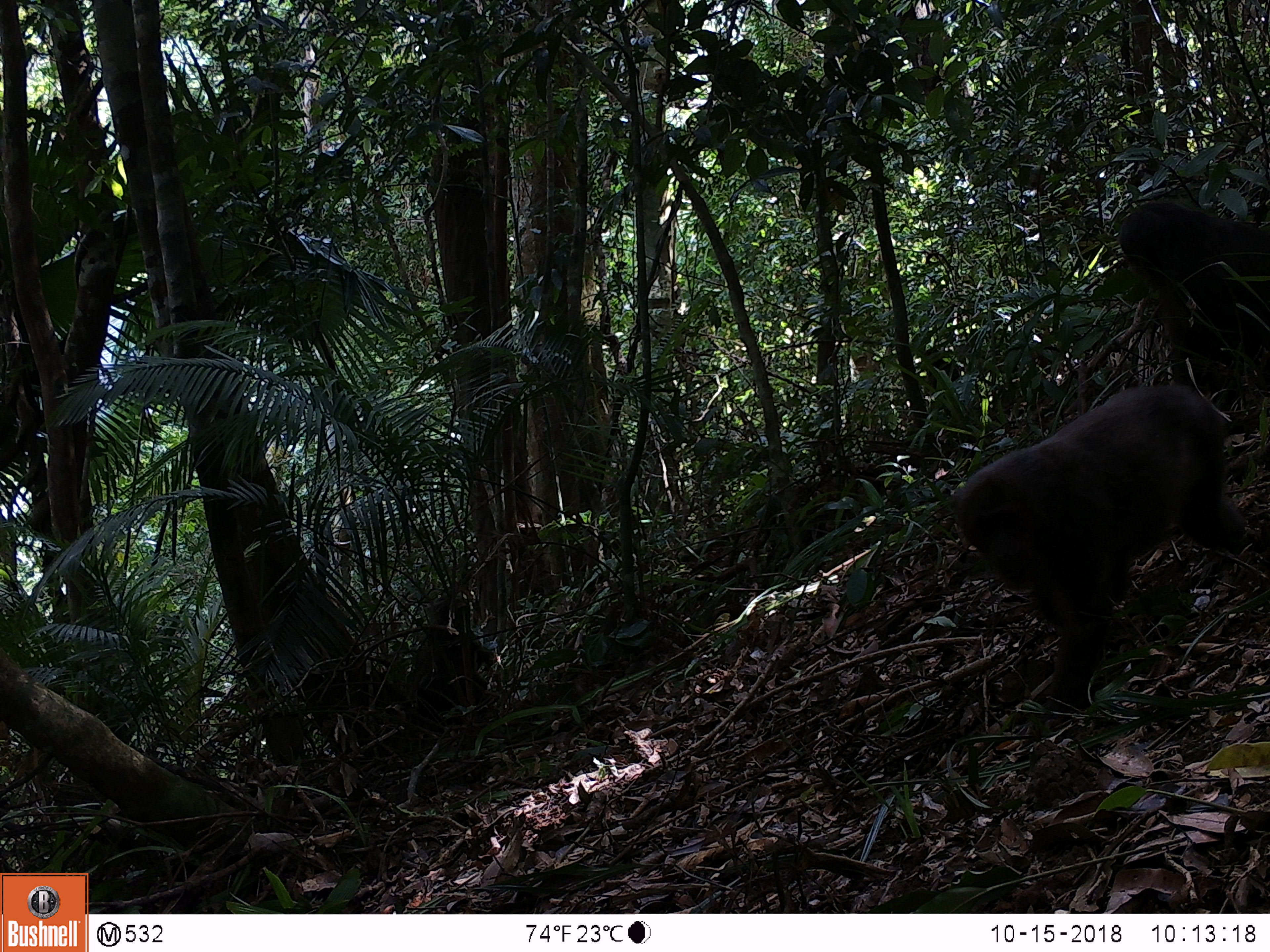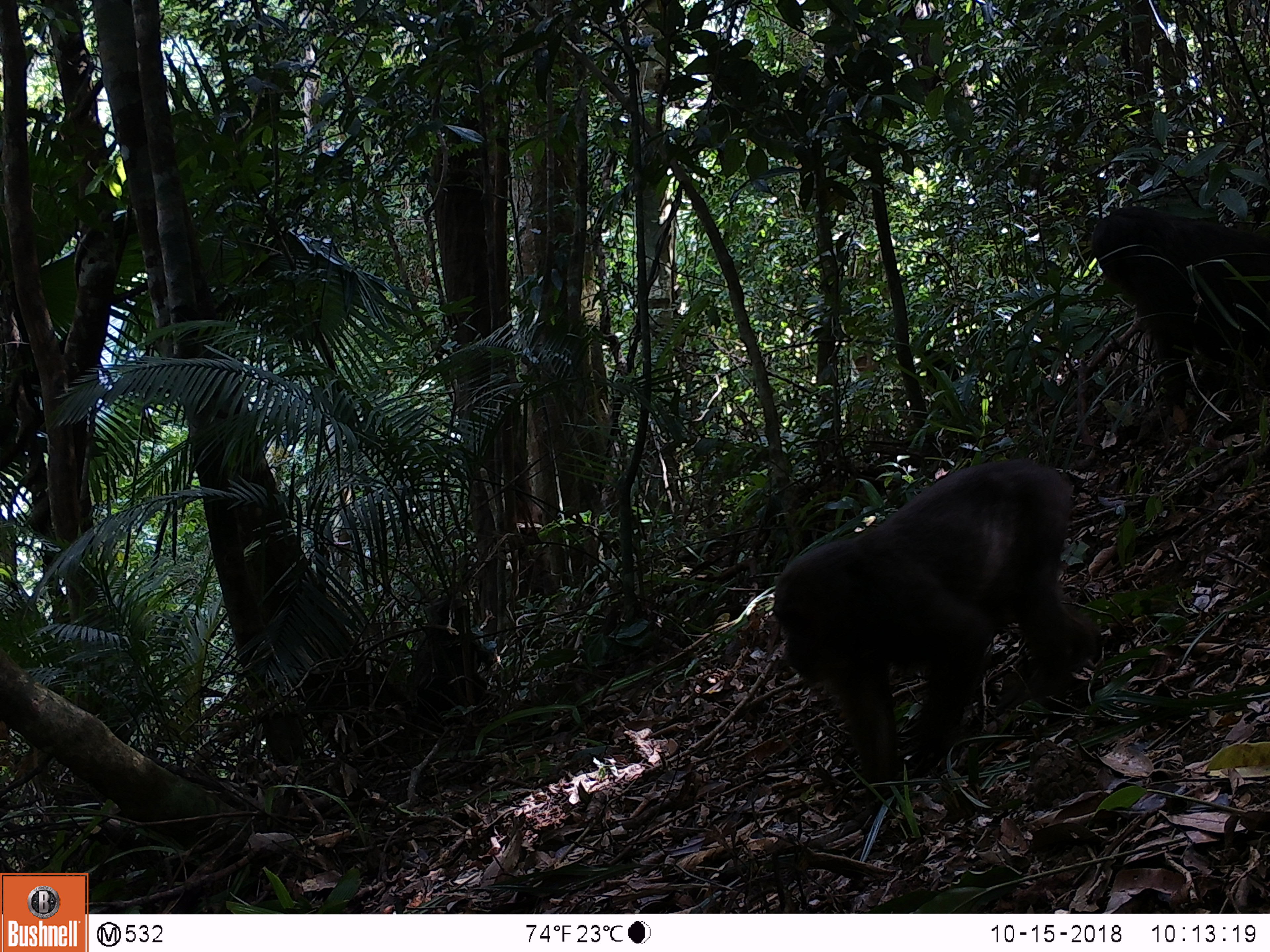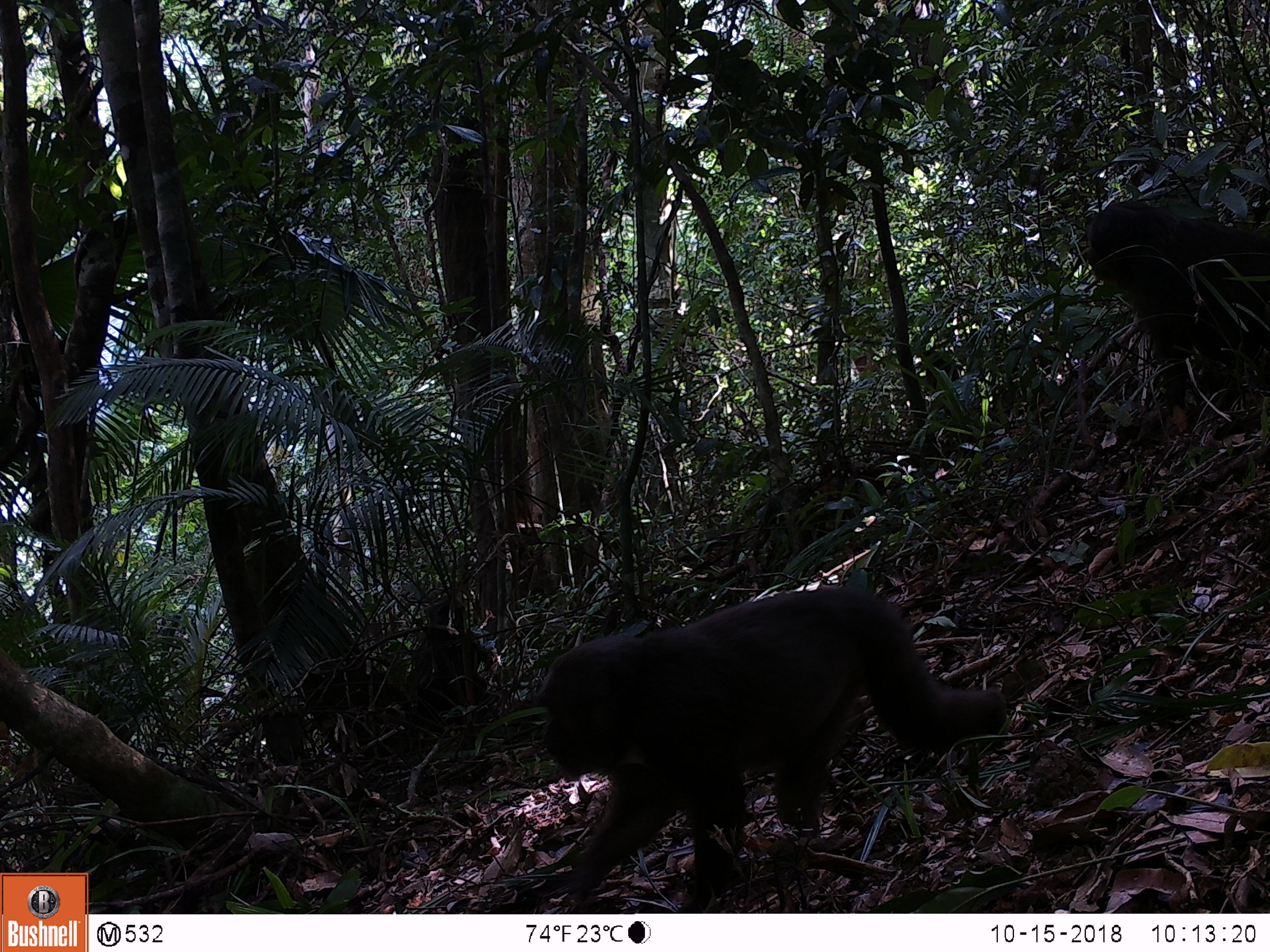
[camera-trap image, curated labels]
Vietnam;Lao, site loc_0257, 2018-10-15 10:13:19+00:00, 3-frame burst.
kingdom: Animalia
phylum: Chordata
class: Mammalia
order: Primates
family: Cercopithecidae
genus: Macaca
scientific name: Macaca arctoides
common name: stump-tailed macaque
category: stump tailed macaque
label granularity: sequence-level